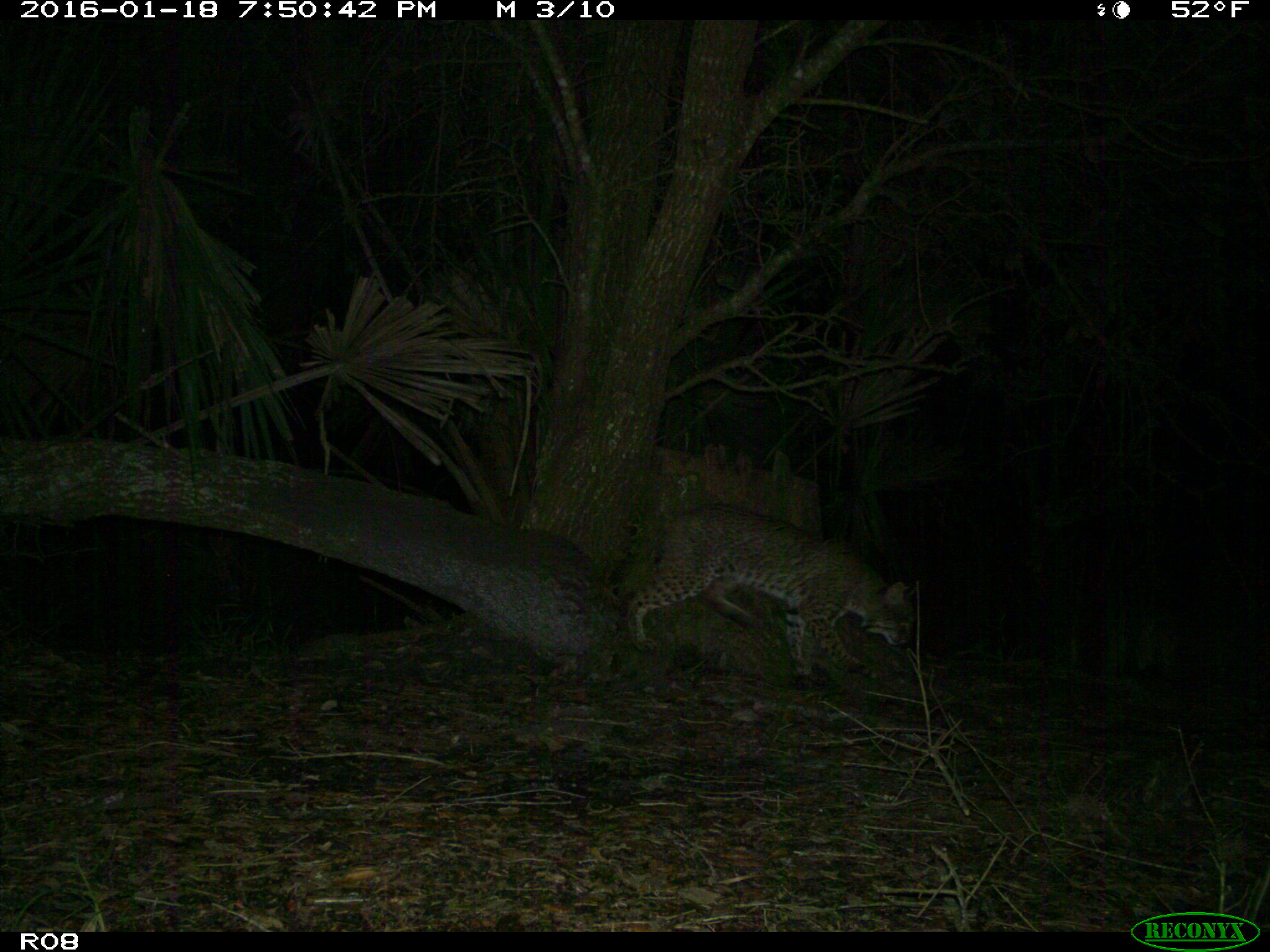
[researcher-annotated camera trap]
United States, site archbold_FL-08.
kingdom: Animalia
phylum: Chordata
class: Mammalia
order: Carnivora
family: Felidae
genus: Lynx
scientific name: Lynx rufus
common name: bobcat